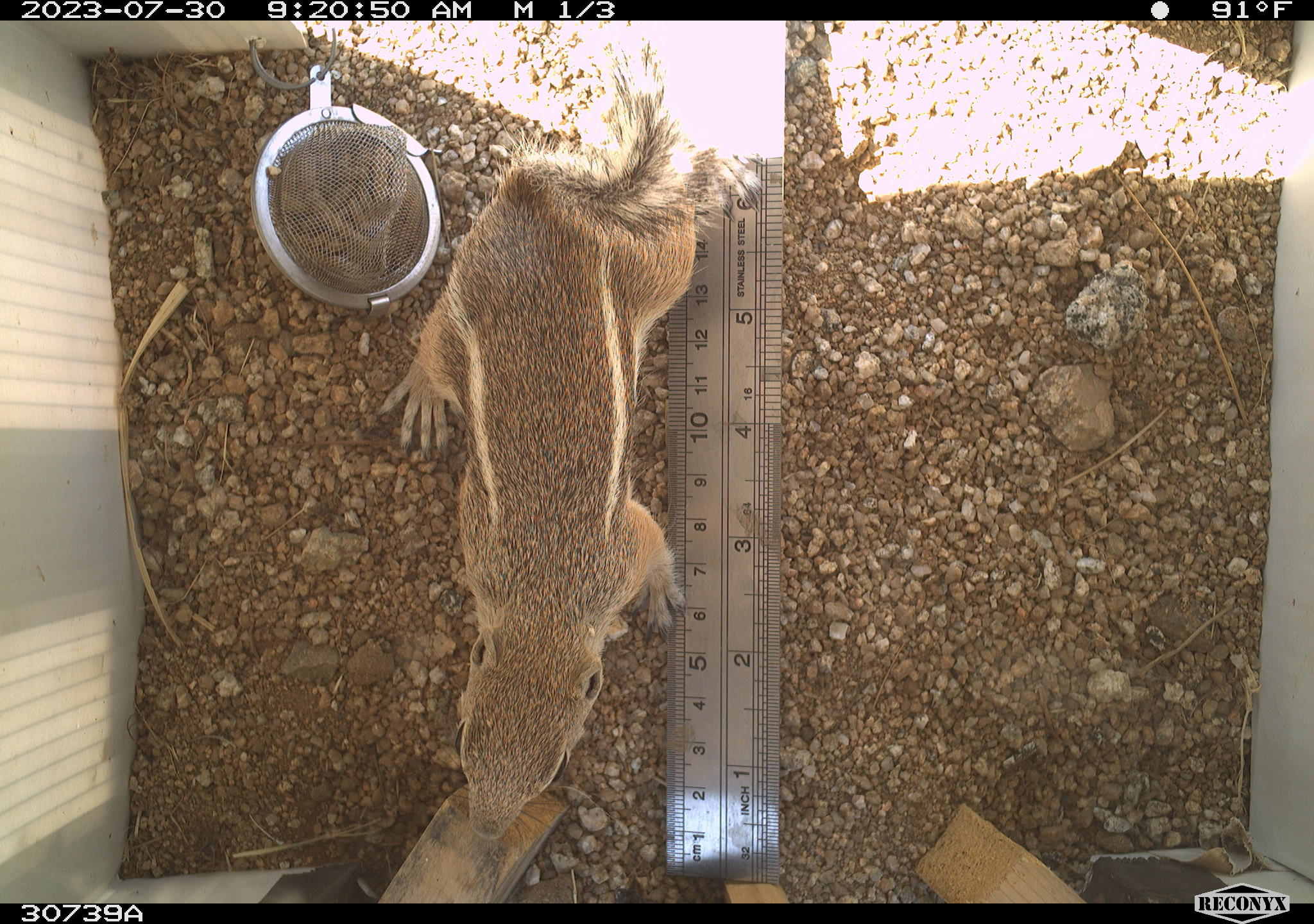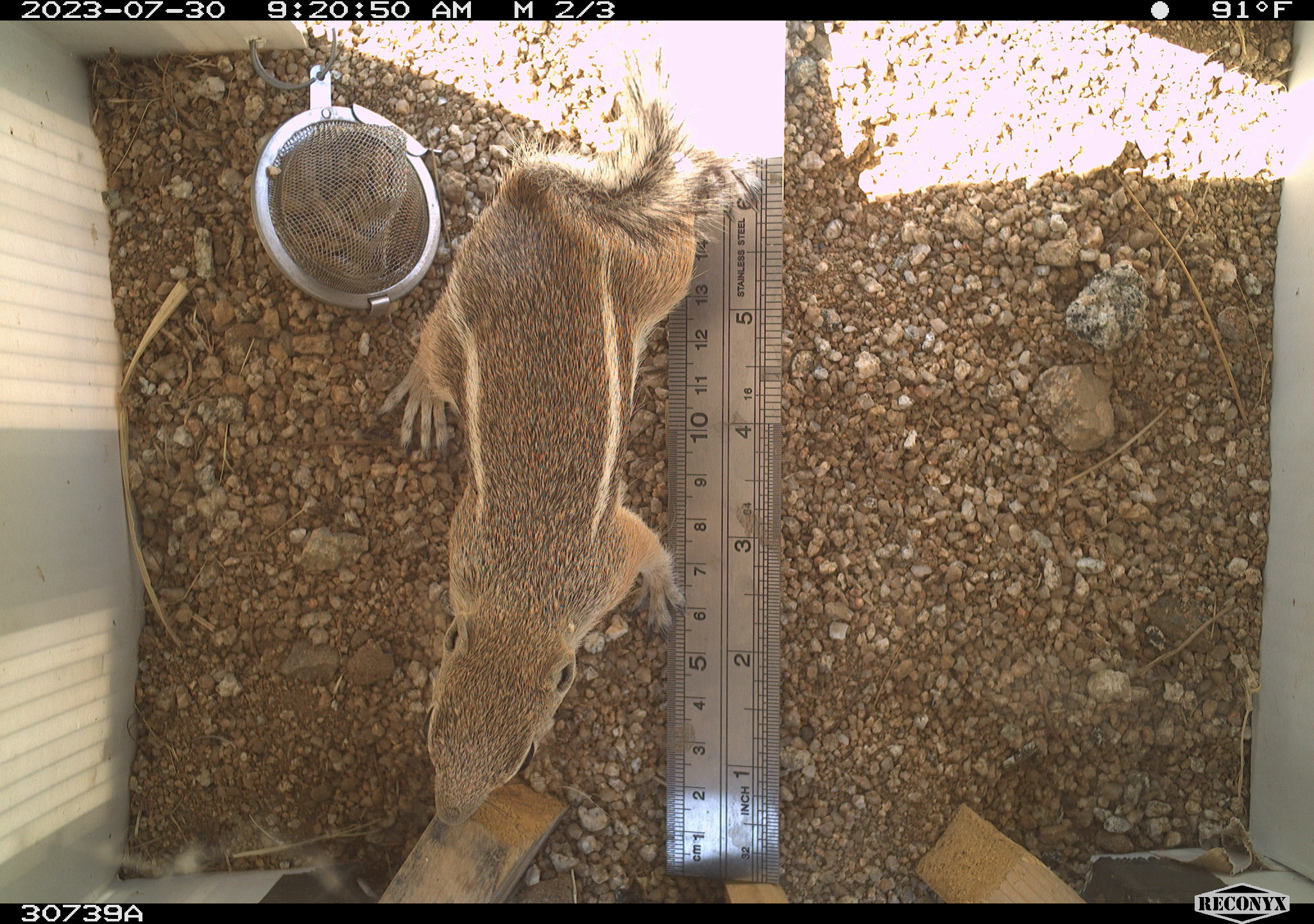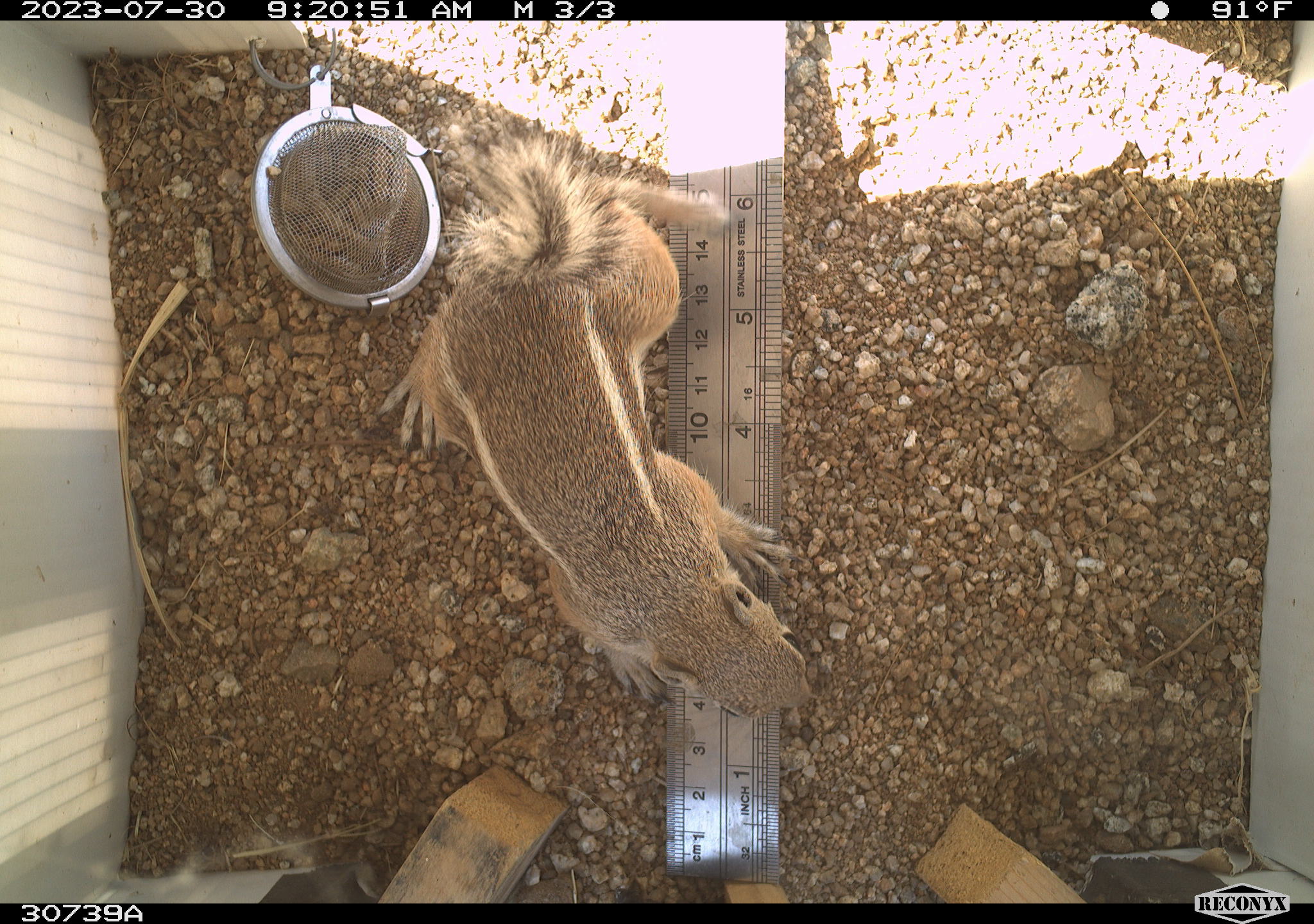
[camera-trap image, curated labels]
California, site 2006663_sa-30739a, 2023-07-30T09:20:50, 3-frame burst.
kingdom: Animalia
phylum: Chordata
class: Mammalia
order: Rodentia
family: Sciuridae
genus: Ammospermophilus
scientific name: Ammospermophilus leucurus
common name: white-tailed antelope squirrel